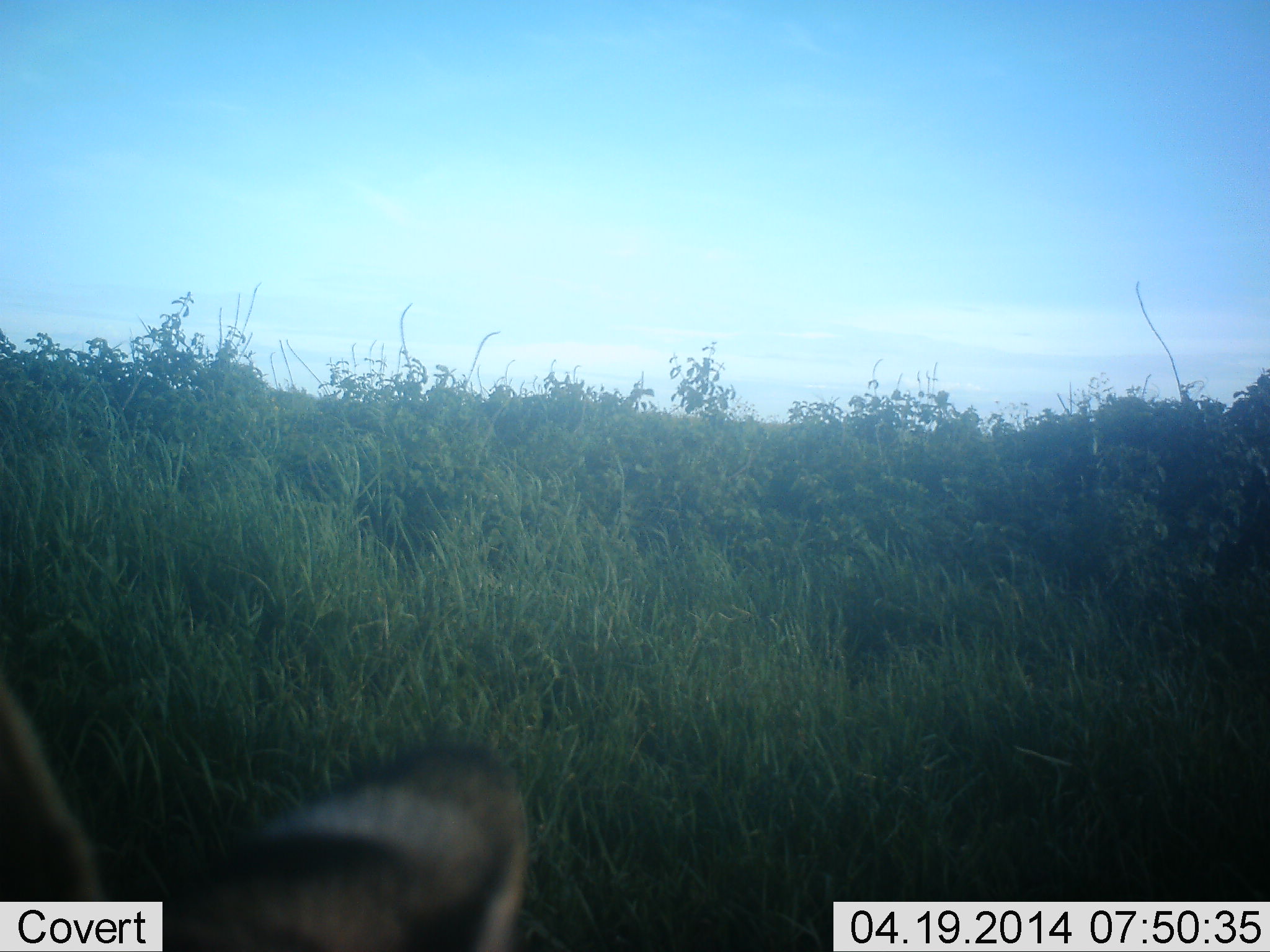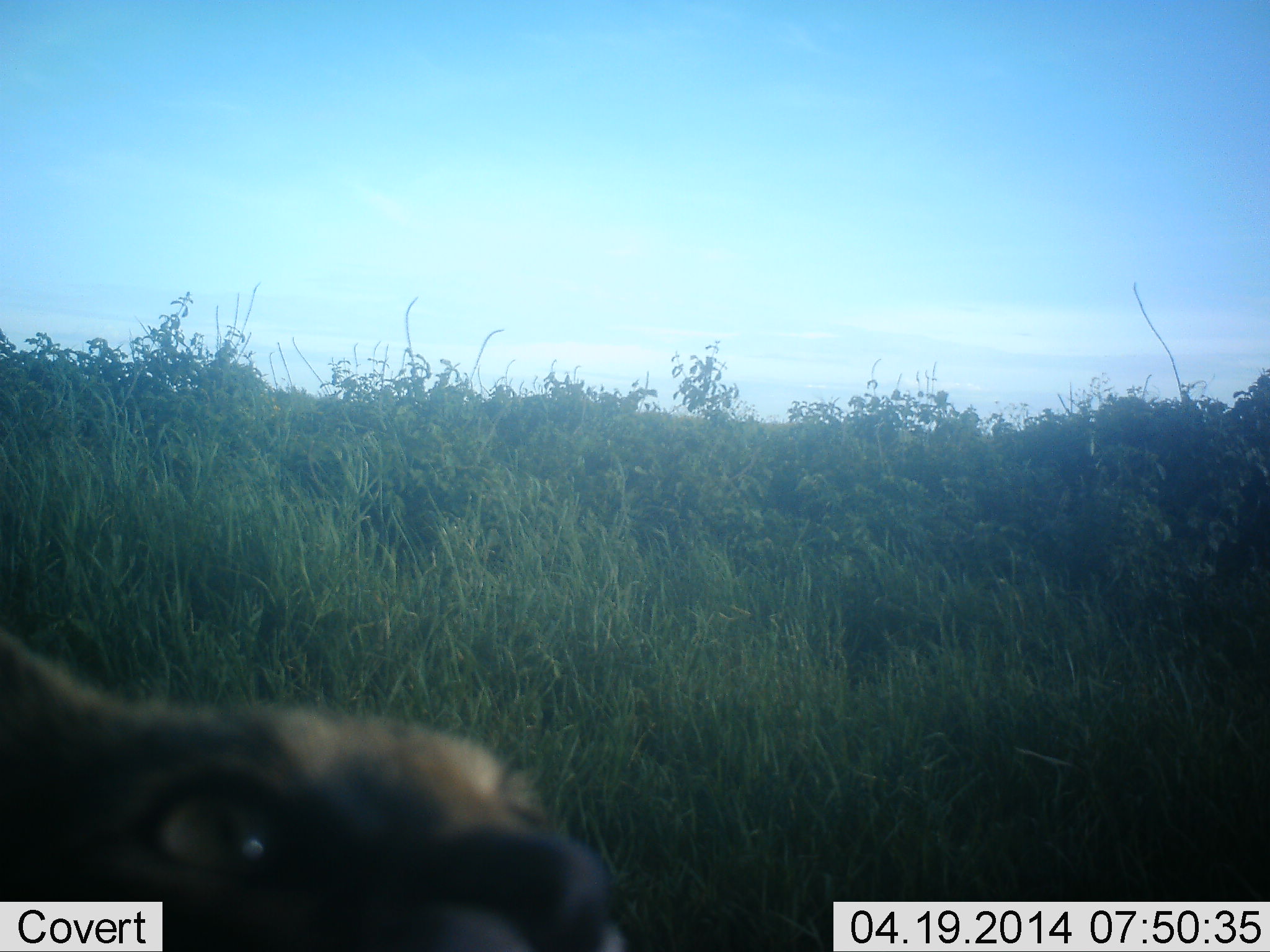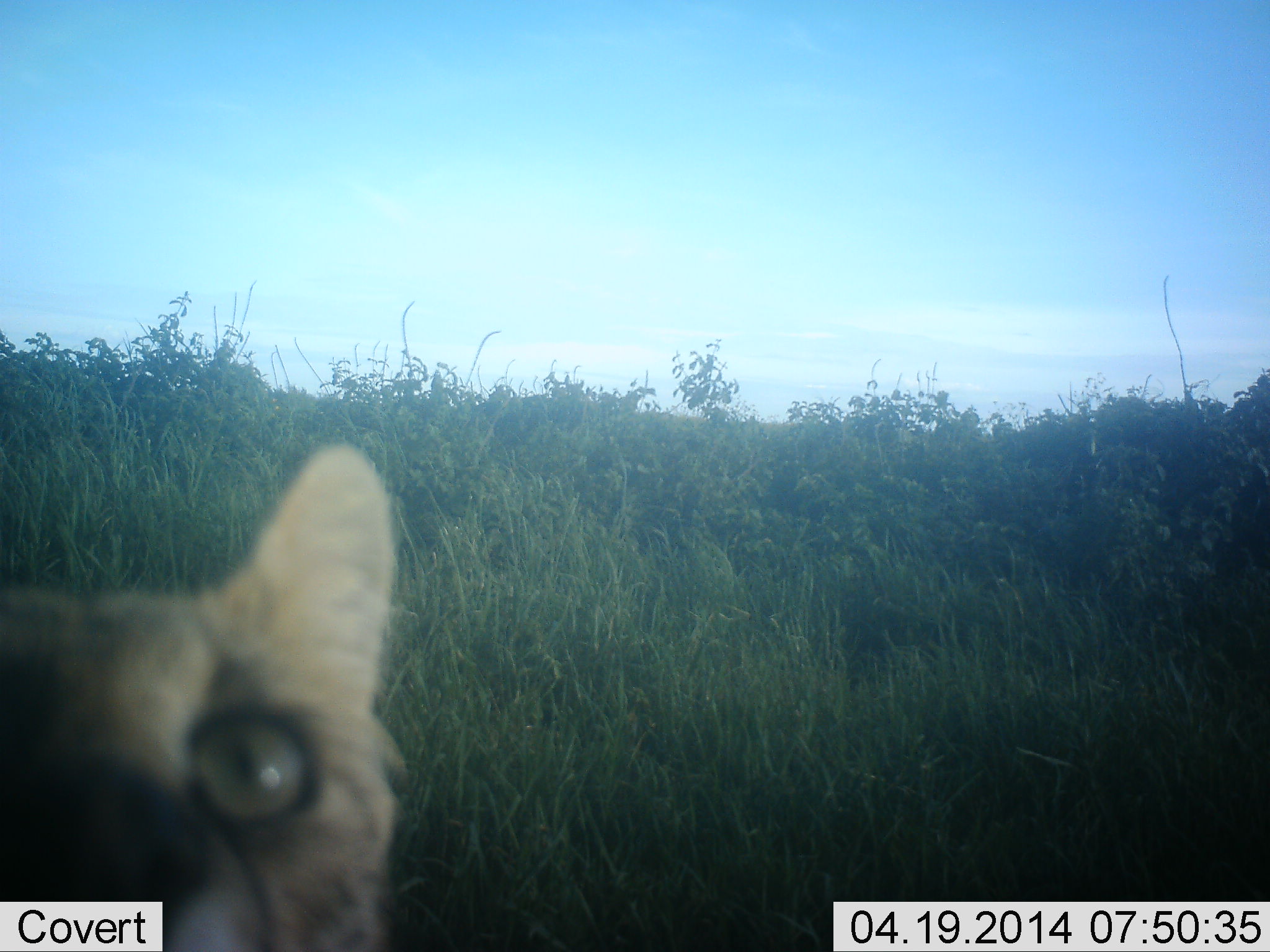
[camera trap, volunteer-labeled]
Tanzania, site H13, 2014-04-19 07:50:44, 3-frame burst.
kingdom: Animalia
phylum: Chordata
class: Mammalia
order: Carnivora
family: Felidae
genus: Leptailurus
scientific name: Leptailurus serval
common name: serval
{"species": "serval (Leptailurus serval)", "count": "1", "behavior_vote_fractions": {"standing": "60%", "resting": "0%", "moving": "20%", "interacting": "20%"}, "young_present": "0%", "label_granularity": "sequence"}